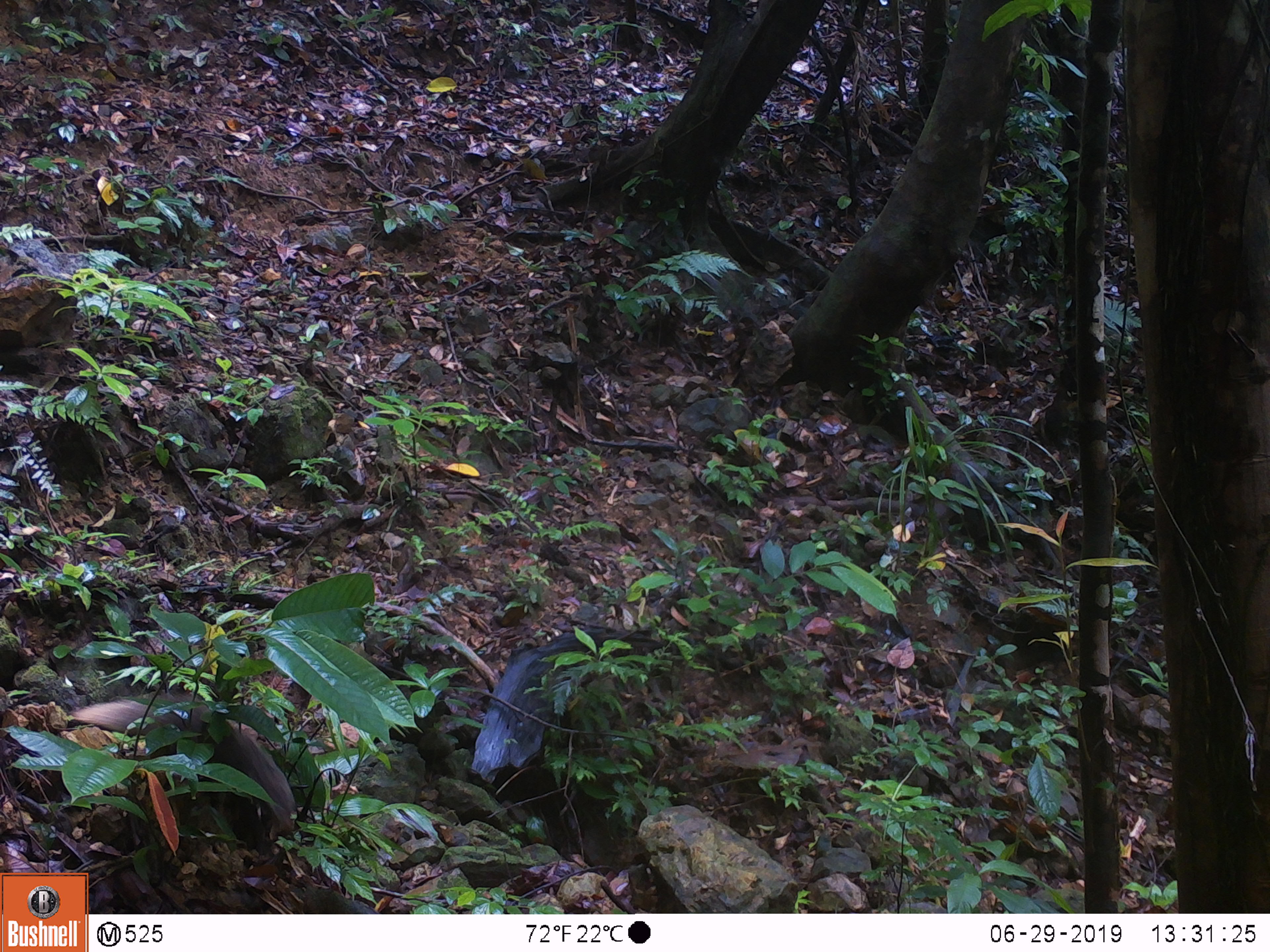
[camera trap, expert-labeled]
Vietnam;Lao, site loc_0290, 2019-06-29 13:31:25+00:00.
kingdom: Animalia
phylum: Chordata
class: Mammalia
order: Carnivora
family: Herpestidae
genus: Urva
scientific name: Urva urva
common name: crab-eating mongoose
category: crab eating mongoose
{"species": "crab eating mongoose (crab-eating mongoose) (Urva urva)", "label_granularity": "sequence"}